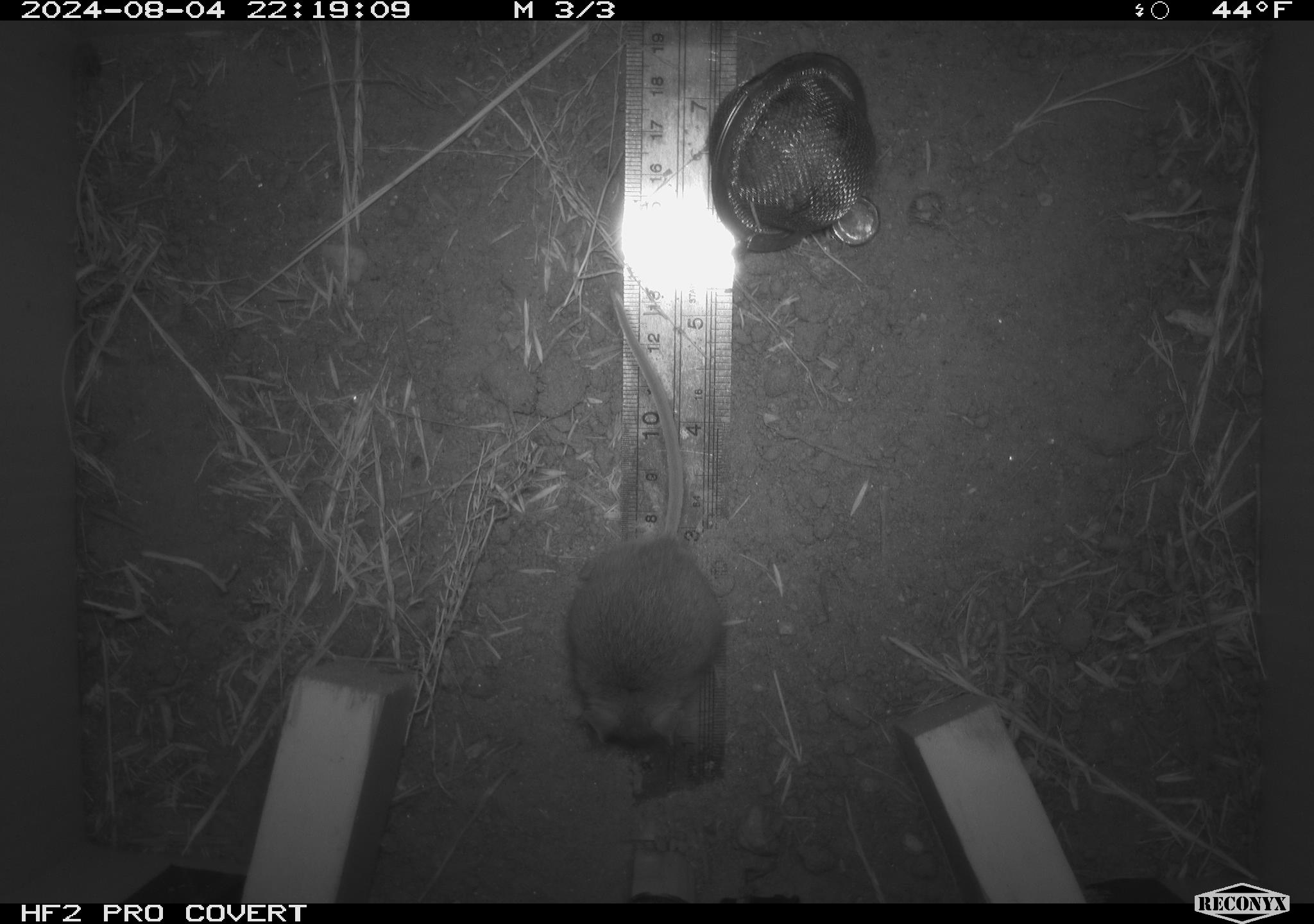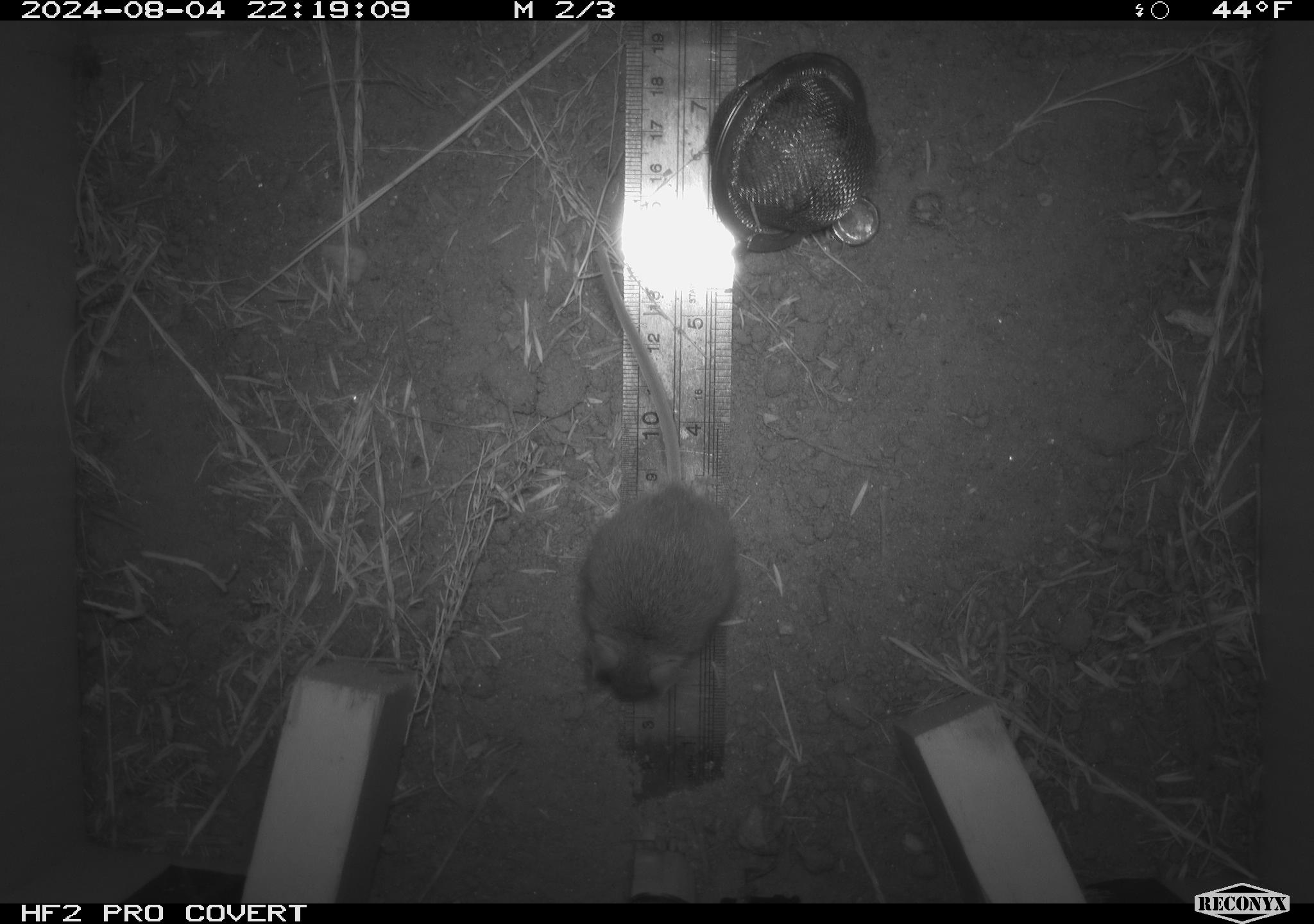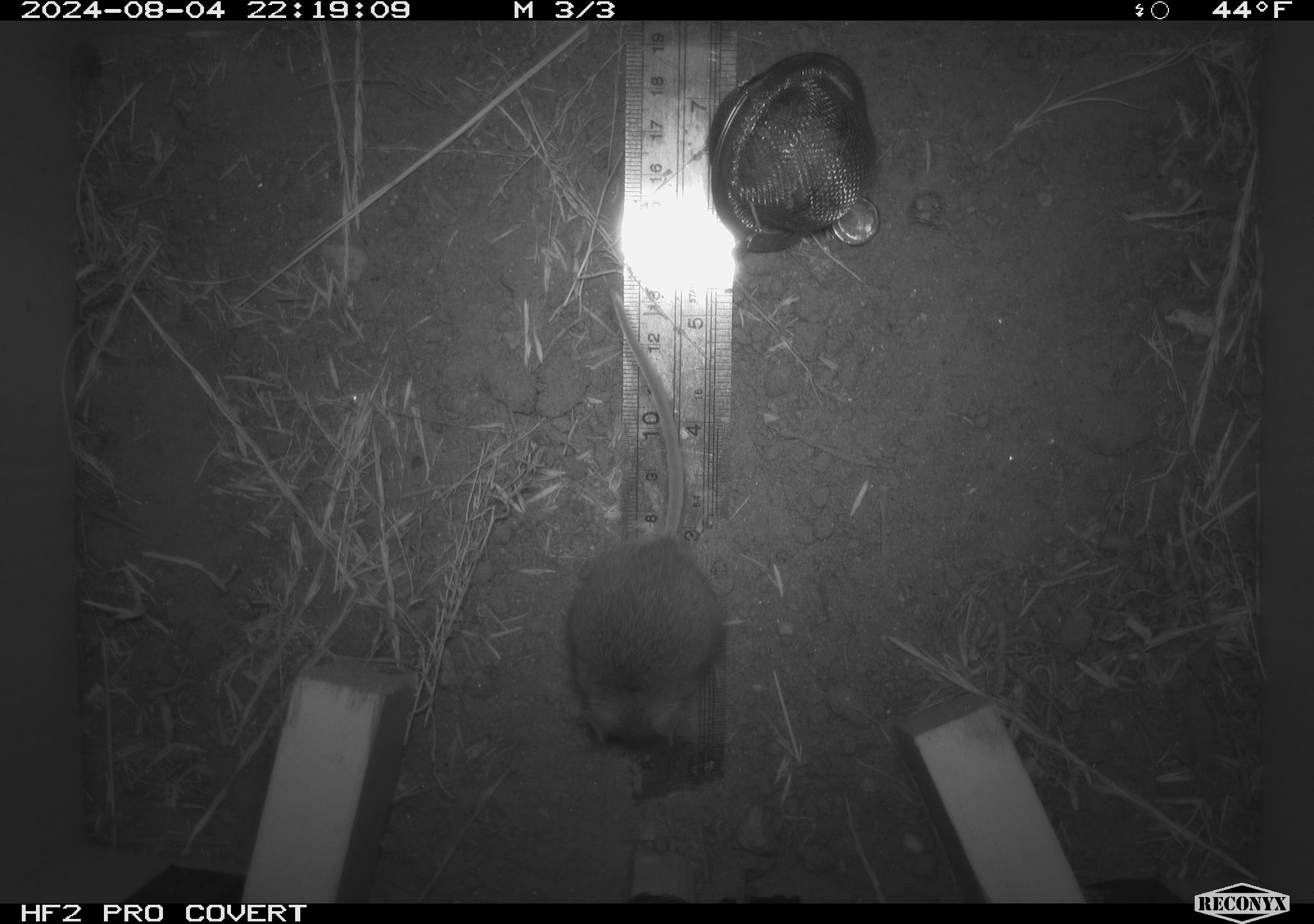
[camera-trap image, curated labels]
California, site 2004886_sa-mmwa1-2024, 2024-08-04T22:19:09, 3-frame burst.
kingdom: Animalia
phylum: Chordata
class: Mammalia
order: Rodentia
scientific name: Rodentia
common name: mouse species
Mouse species (Rodentia).